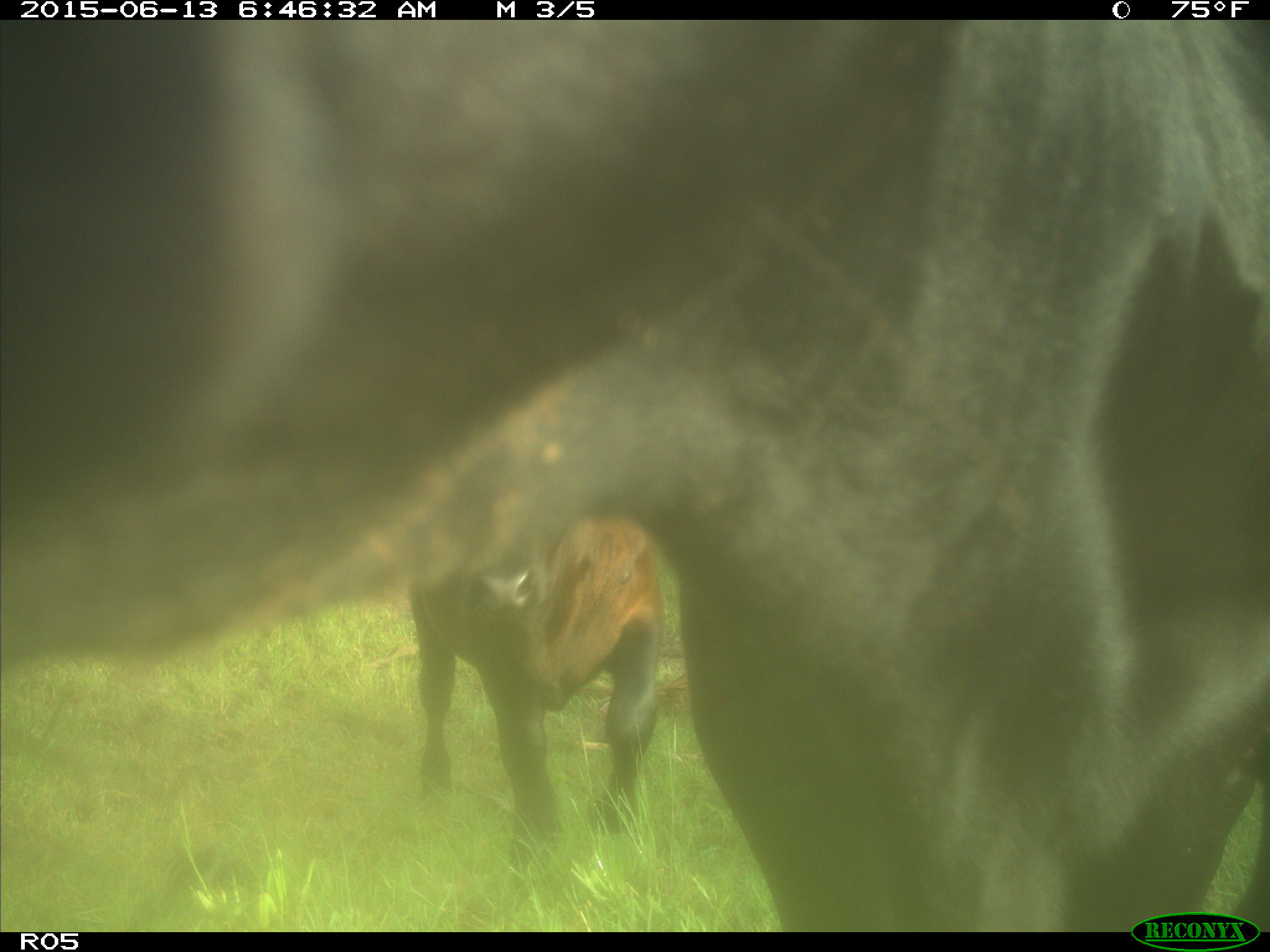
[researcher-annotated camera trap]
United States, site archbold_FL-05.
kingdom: Animalia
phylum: Chordata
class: Mammalia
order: Artiodactyla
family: Bovidae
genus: Bos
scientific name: Bos taurus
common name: domestic cow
Bos taurus (domestic cow).